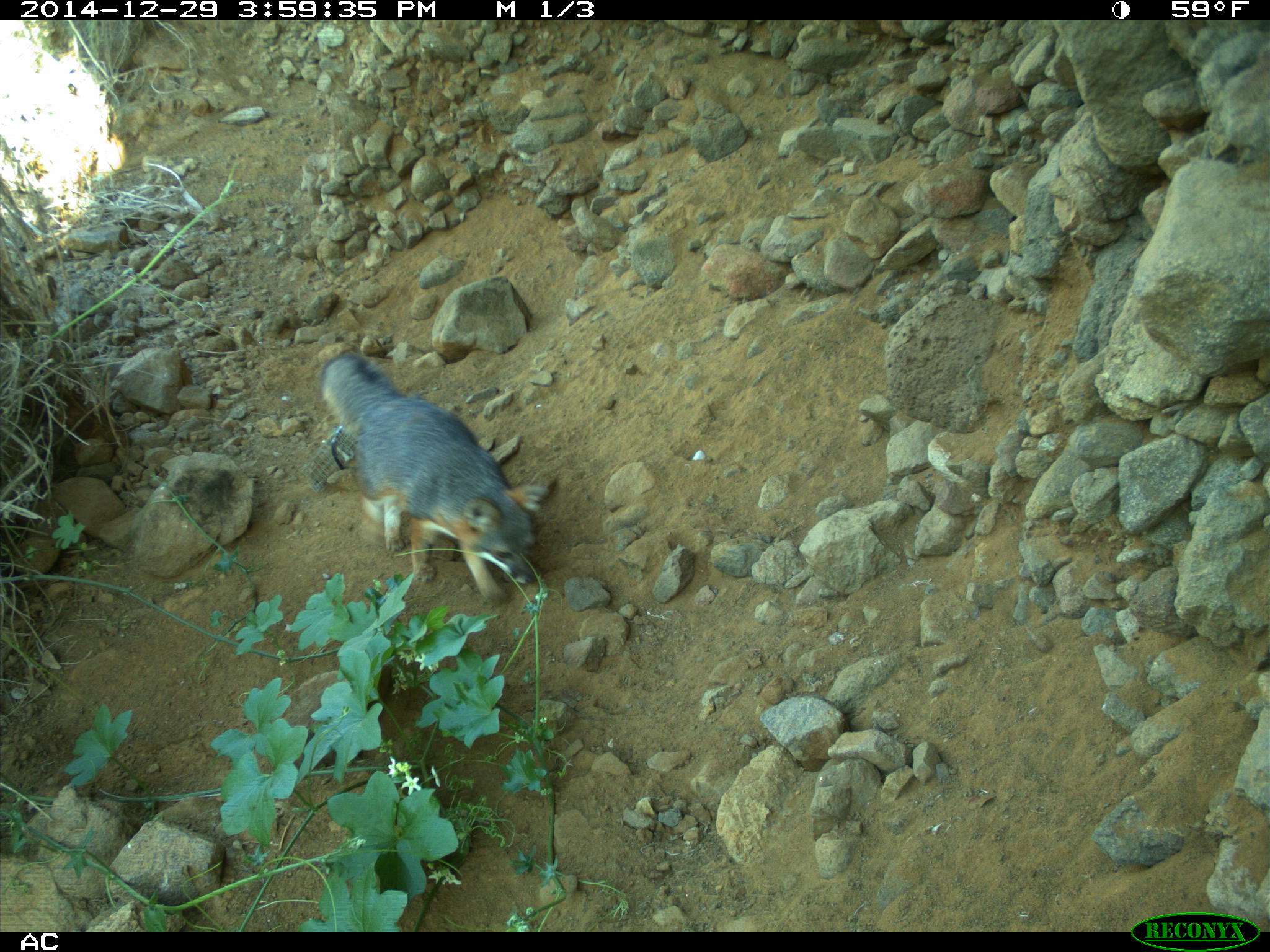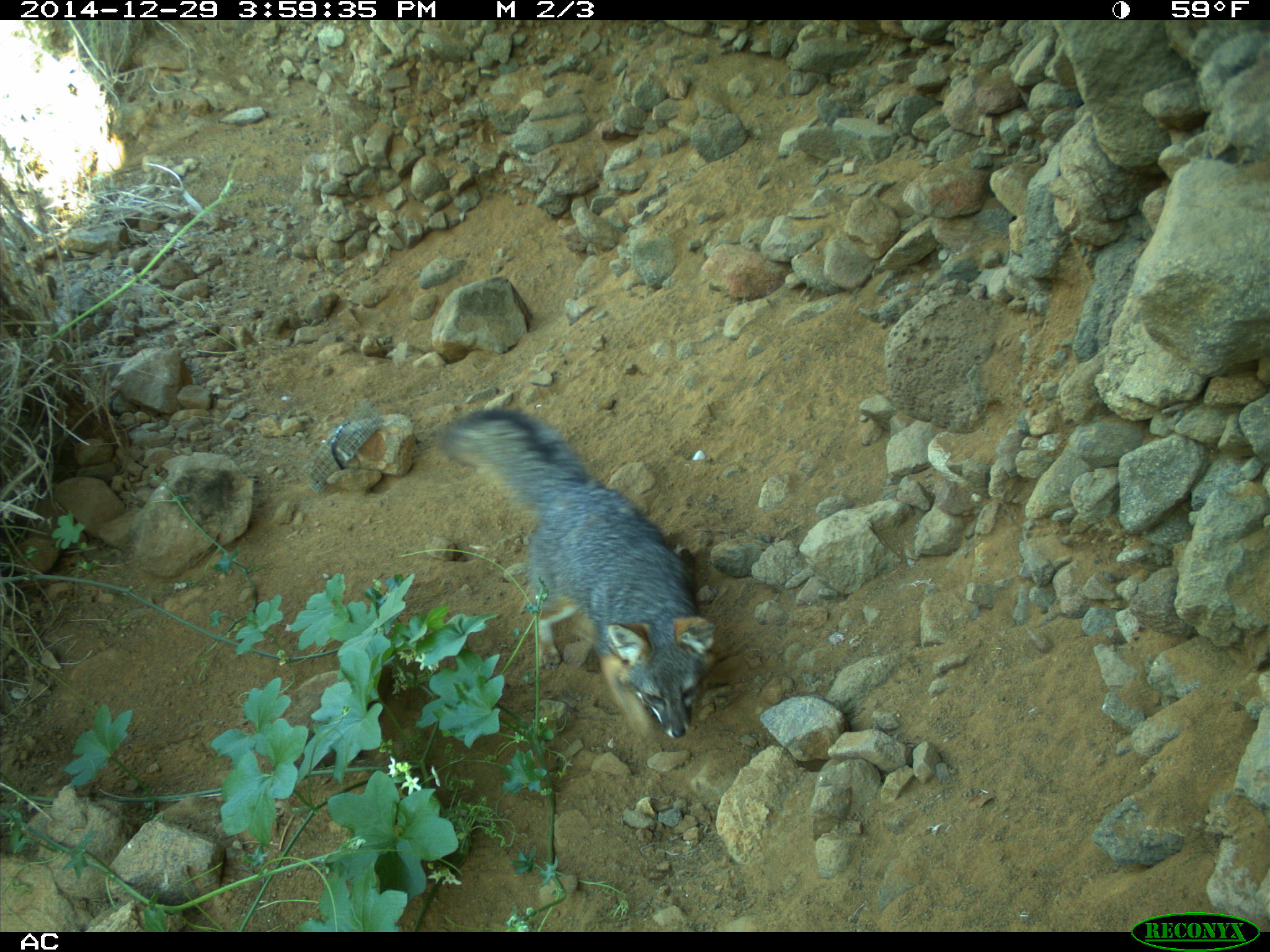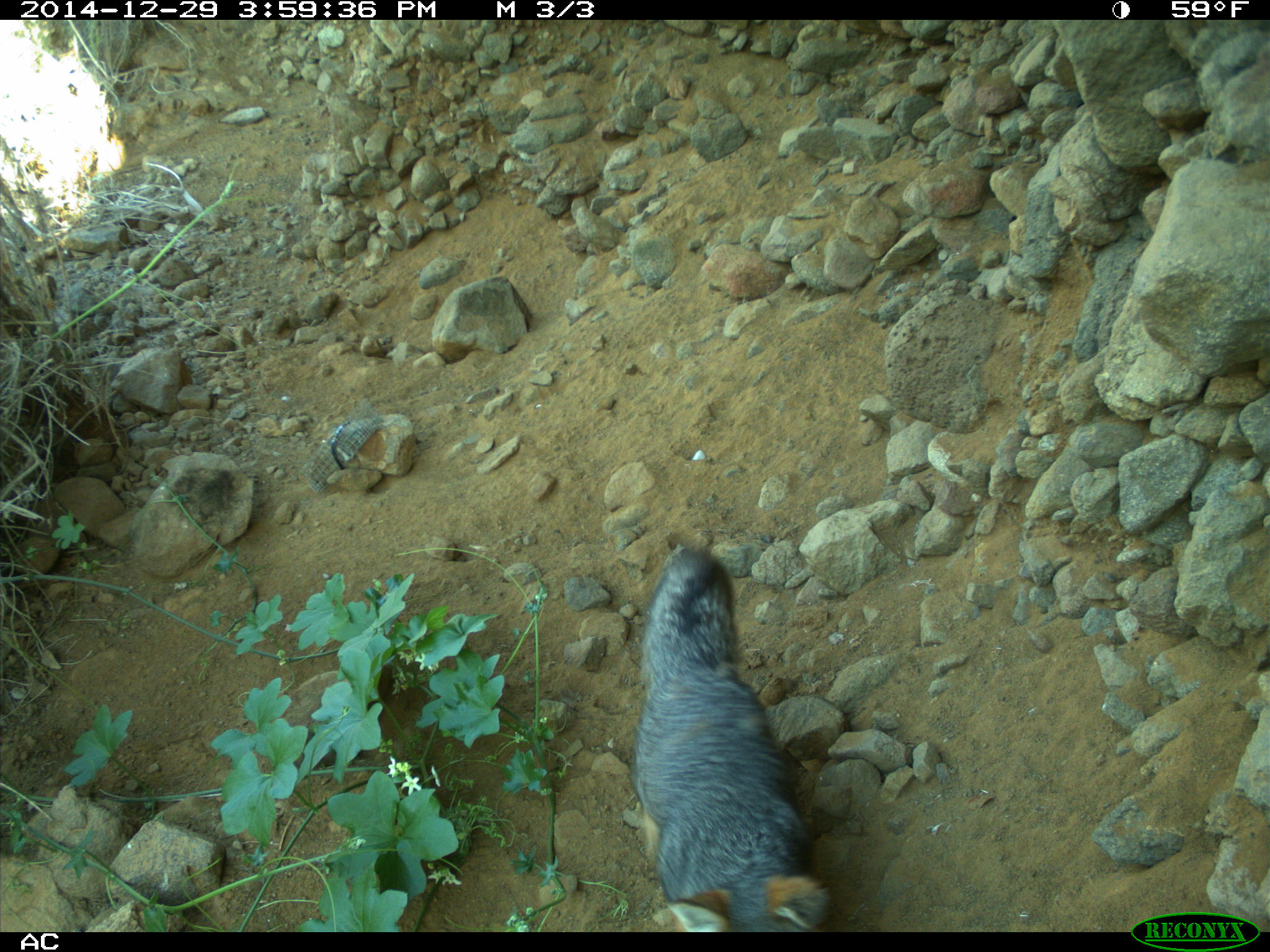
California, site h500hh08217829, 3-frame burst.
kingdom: Animalia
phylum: Chordata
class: Mammalia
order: Carnivora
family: Canidae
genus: Urocyon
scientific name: Urocyon littoralis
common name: island fox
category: fox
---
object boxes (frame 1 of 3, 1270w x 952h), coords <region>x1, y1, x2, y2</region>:
fox: <region>319, 353, 548, 608</region>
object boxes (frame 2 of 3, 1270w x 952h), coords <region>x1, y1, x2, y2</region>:
fox: <region>438, 409, 719, 740</region>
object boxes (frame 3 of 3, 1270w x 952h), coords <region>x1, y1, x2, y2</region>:
fox: <region>631, 547, 828, 932</region>